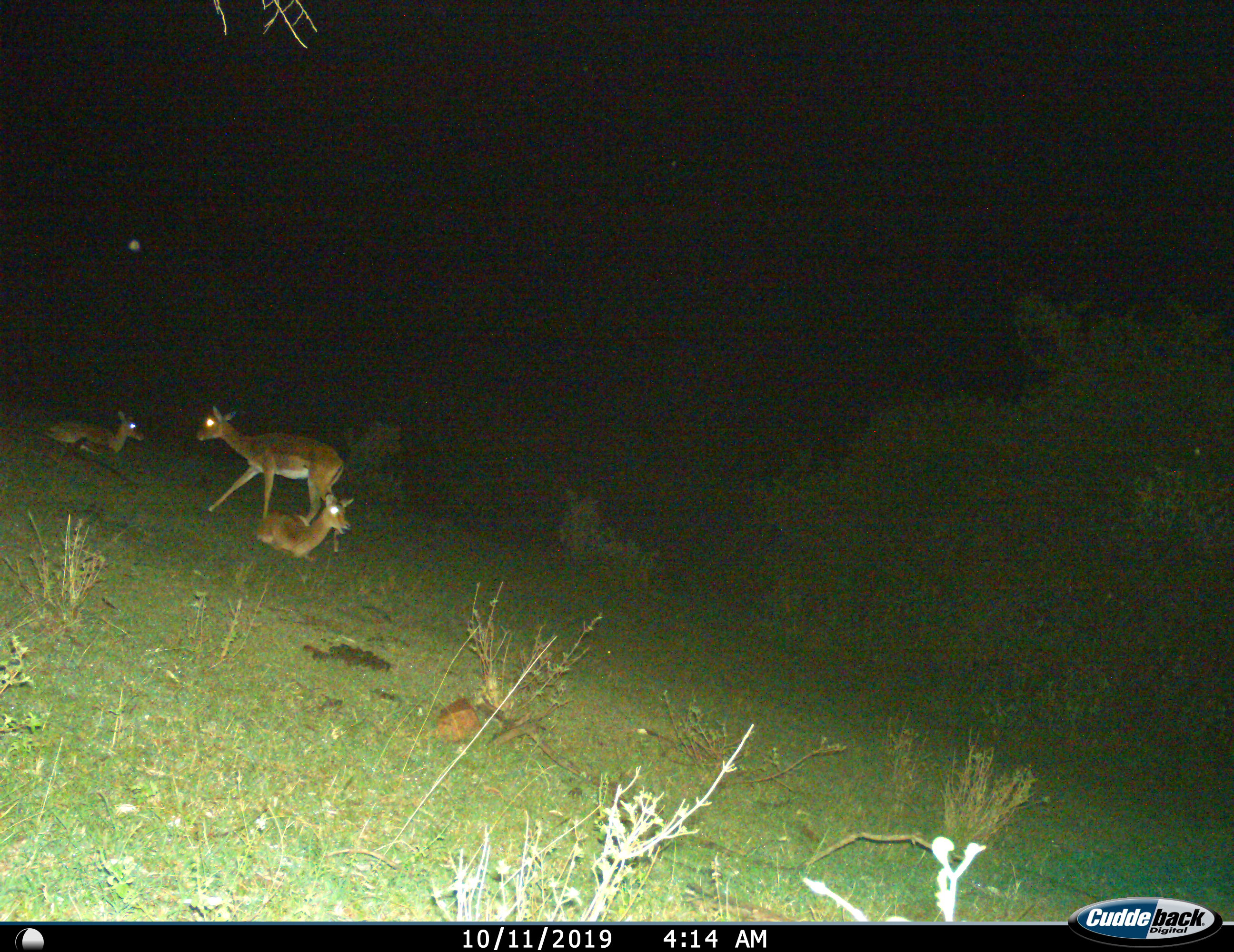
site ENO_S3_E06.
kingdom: Animalia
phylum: Chordata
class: Mammalia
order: Artiodactyla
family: Bovidae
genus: Aepyceros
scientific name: Aepyceros melampus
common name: impala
Impala (Aepyceros melampus), count 3. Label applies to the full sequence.